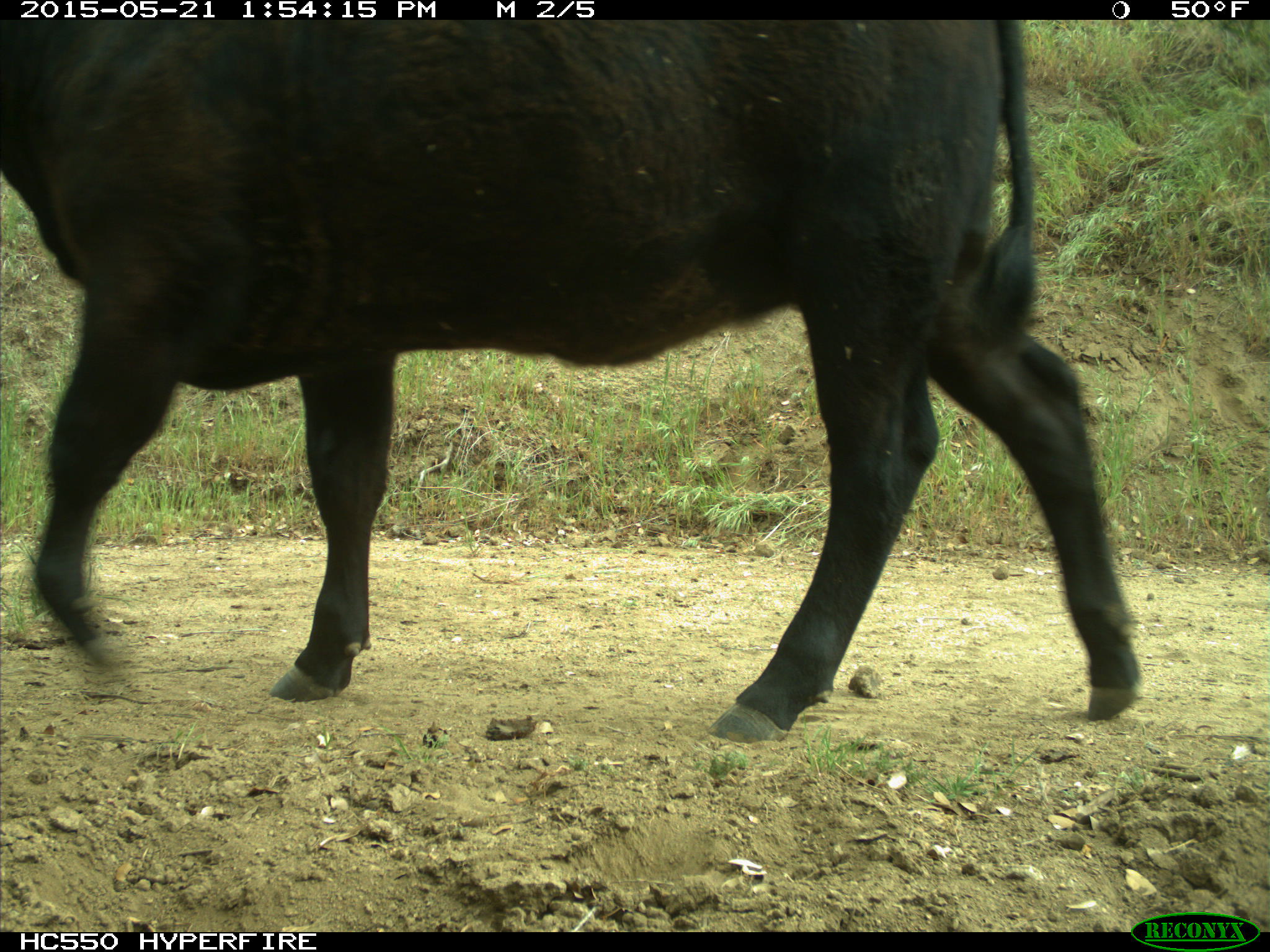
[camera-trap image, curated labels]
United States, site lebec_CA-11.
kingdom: Animalia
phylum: Chordata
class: Mammalia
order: Artiodactyla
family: Bovidae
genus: Bos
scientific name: Bos taurus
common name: domestic cow